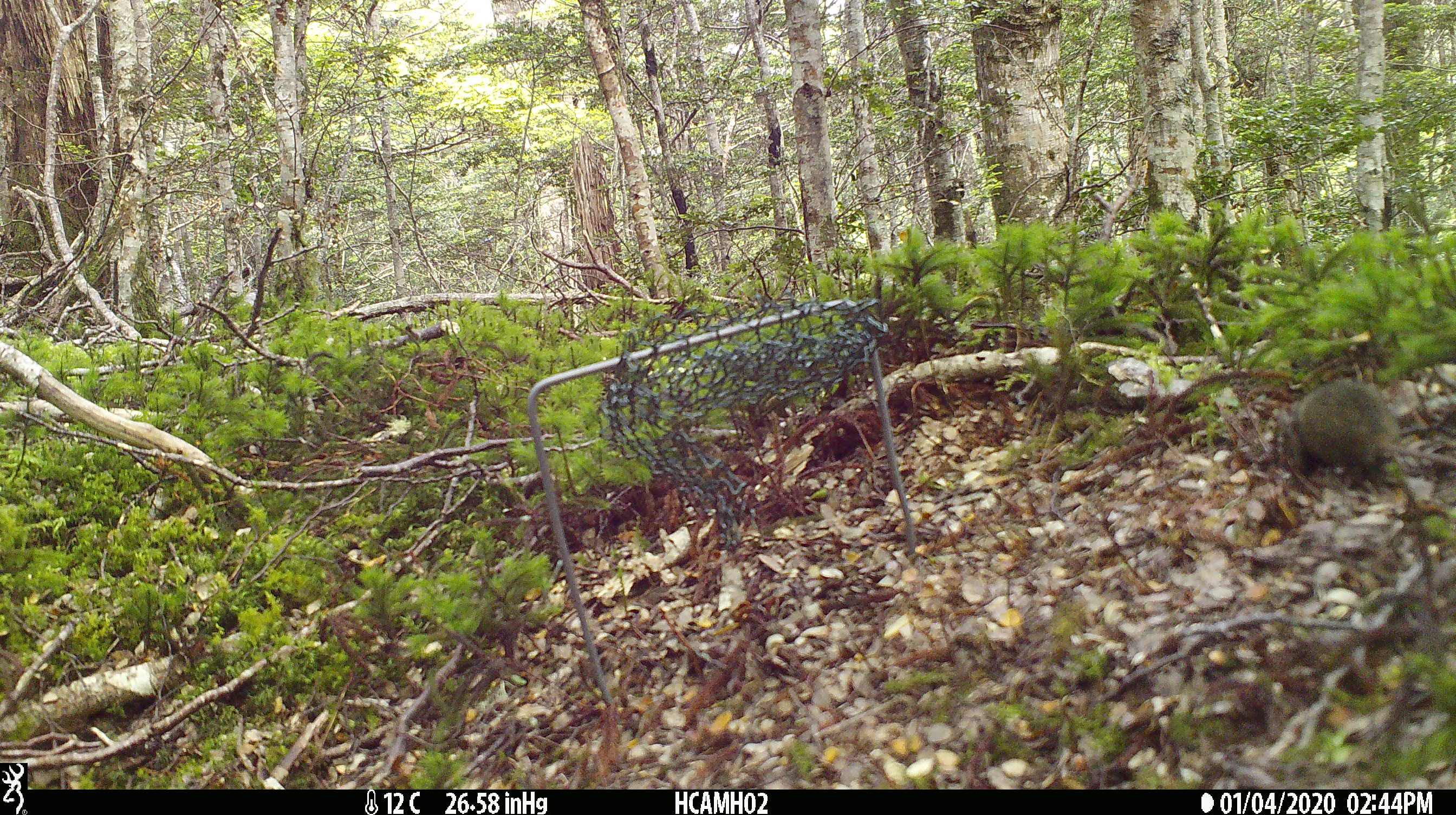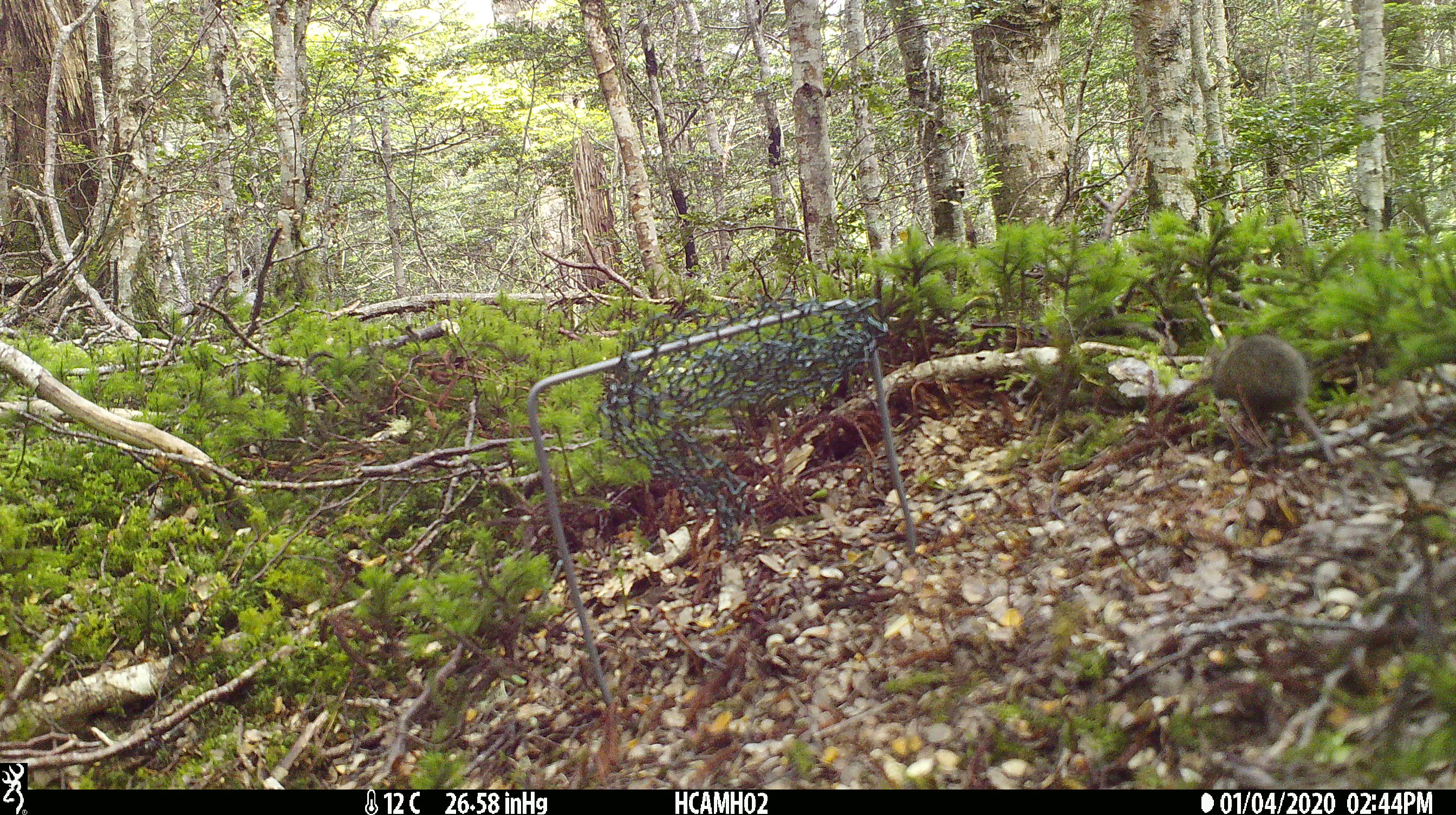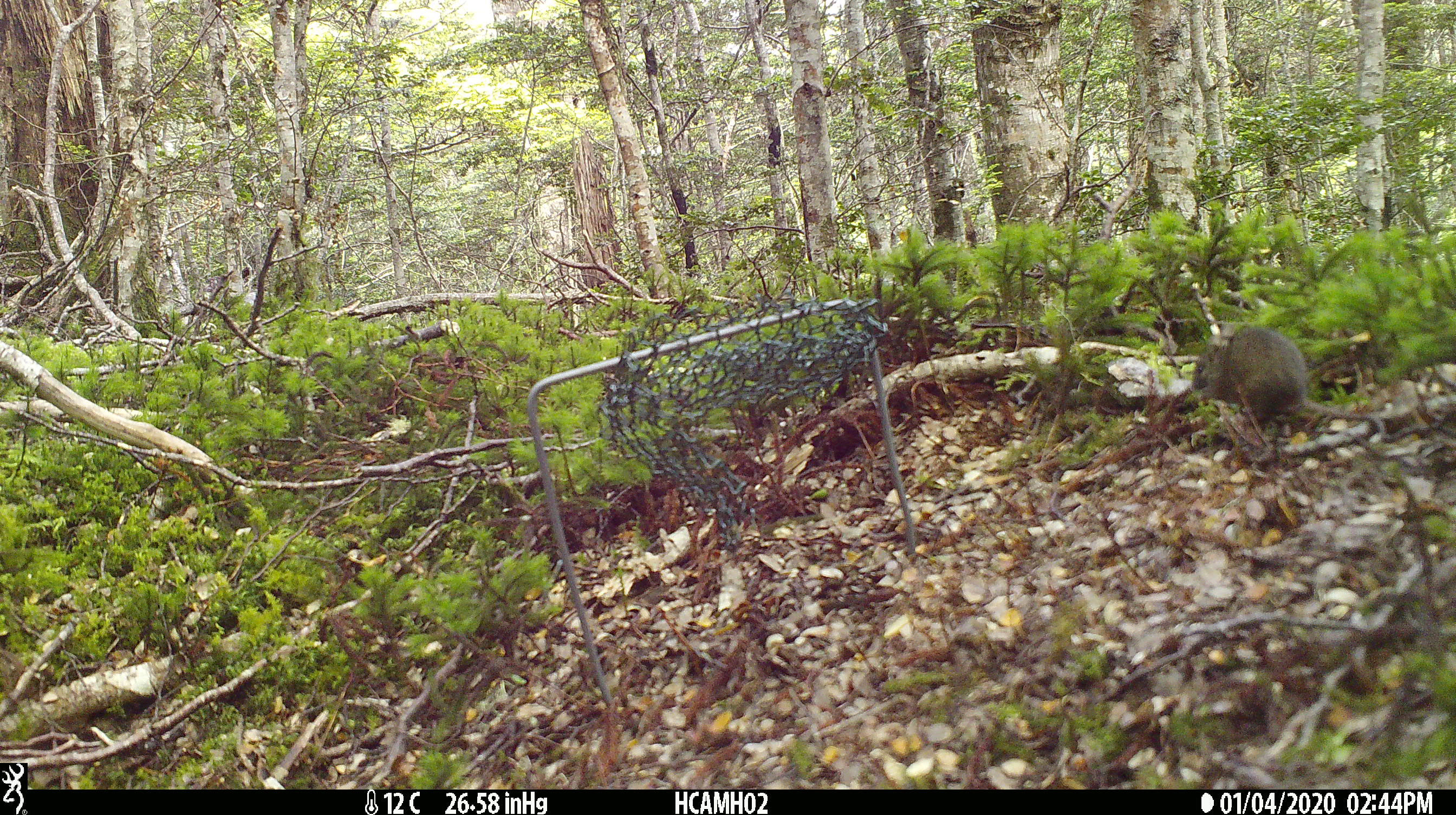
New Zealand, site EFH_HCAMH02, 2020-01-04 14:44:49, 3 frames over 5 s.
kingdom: Animalia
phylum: Chordata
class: Mammalia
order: Rodentia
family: Muridae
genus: Mus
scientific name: Mus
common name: mouse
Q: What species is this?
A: Mouse (Mus).